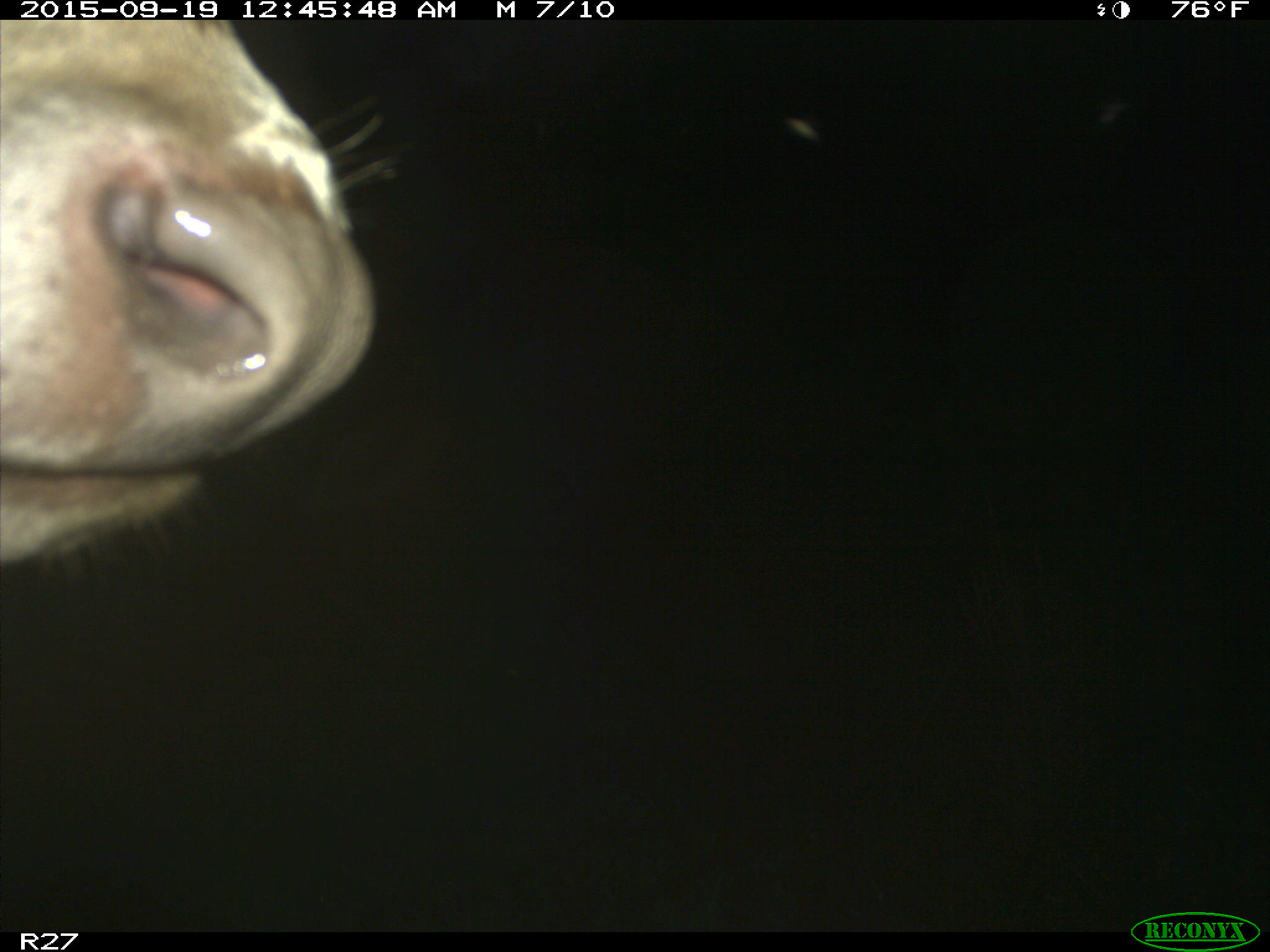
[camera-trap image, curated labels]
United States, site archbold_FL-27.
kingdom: Animalia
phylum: Chordata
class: Mammalia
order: Artiodactyla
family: Bovidae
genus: Bos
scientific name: Bos taurus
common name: domestic cow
Bos taurus (domestic cow).